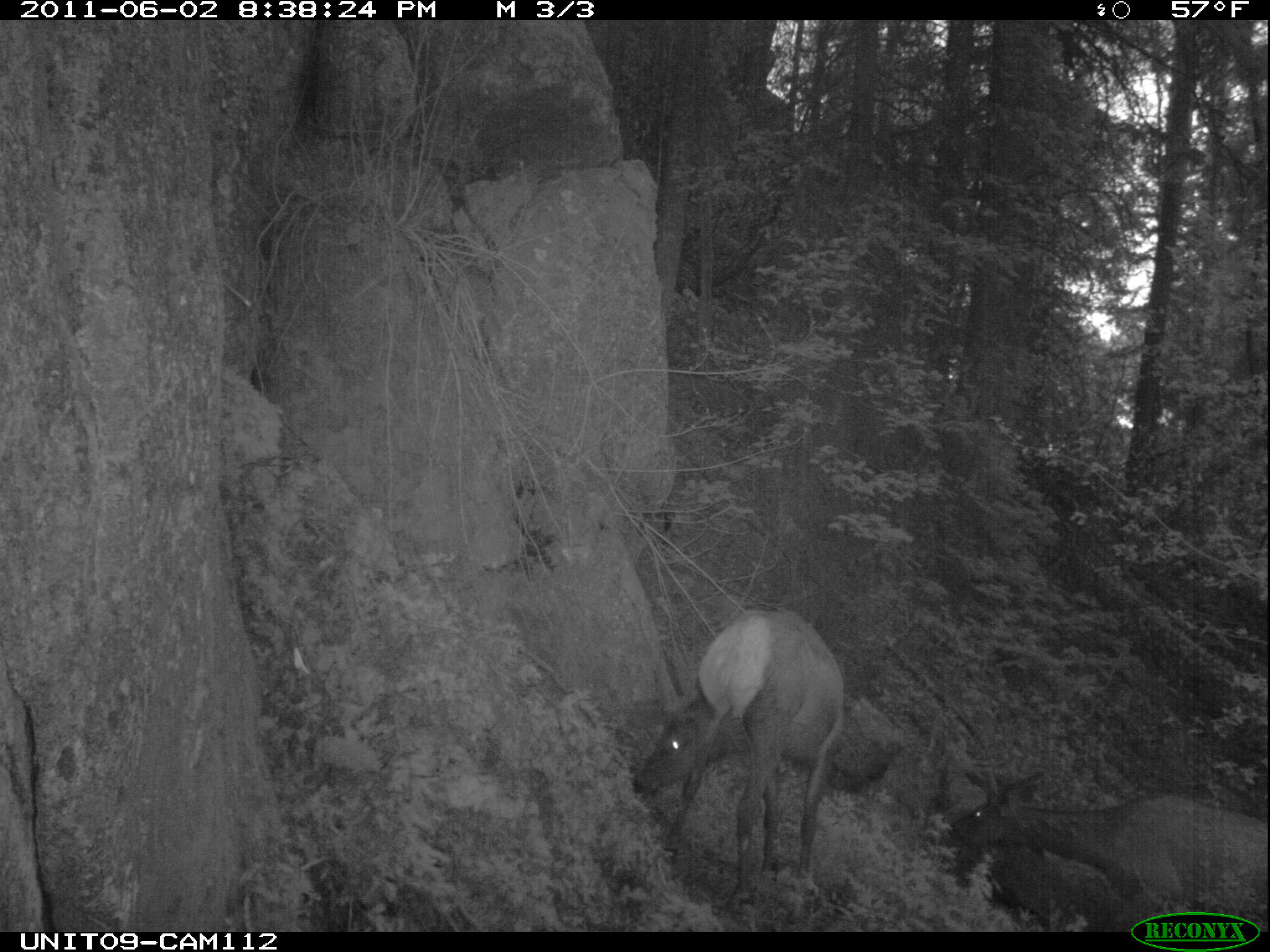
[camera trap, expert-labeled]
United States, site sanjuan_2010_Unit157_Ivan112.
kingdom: Animalia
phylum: Chordata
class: Mammalia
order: Artiodactyla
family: Cervidae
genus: Cervus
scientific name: Cervus elaphus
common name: red deer